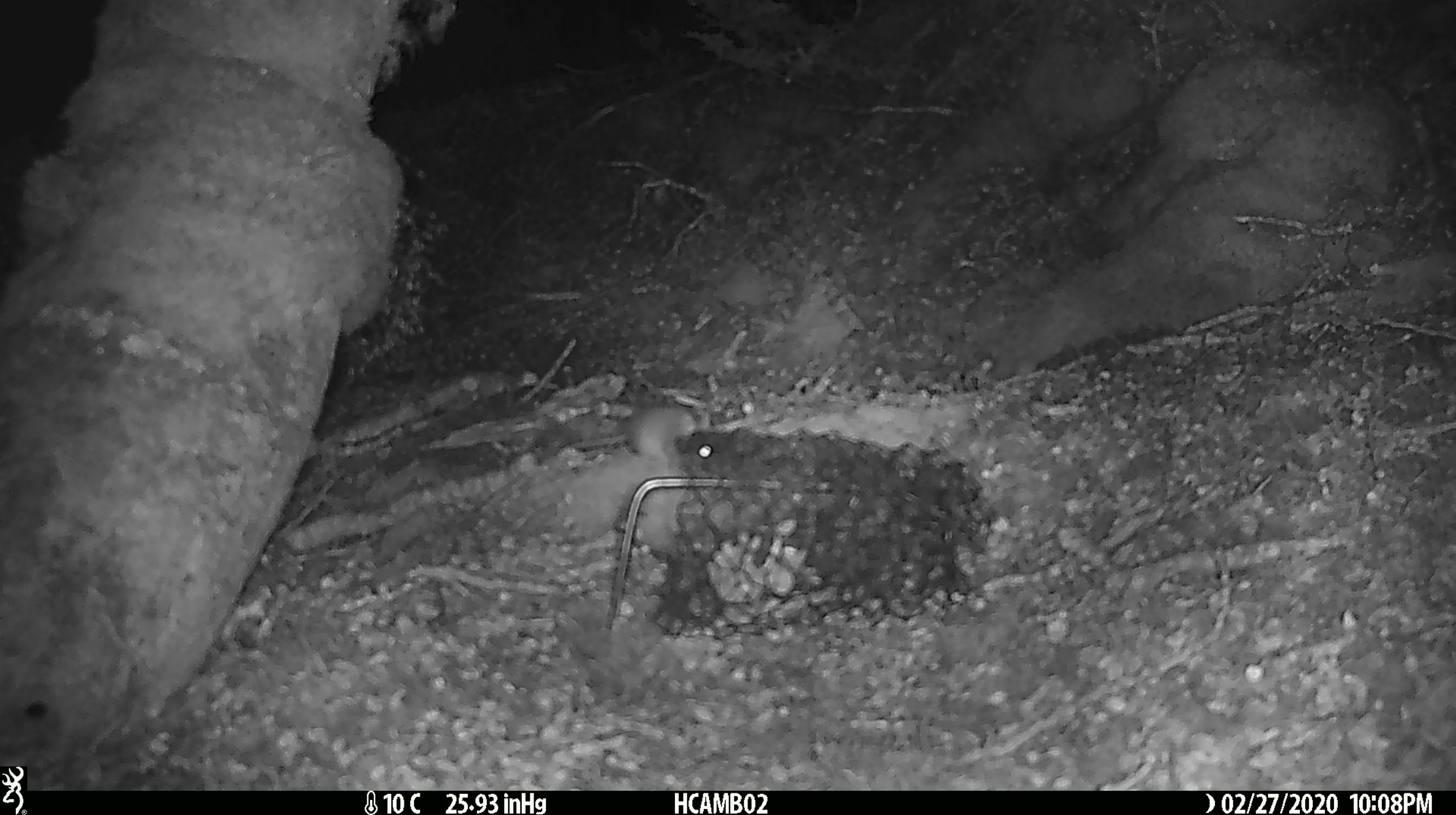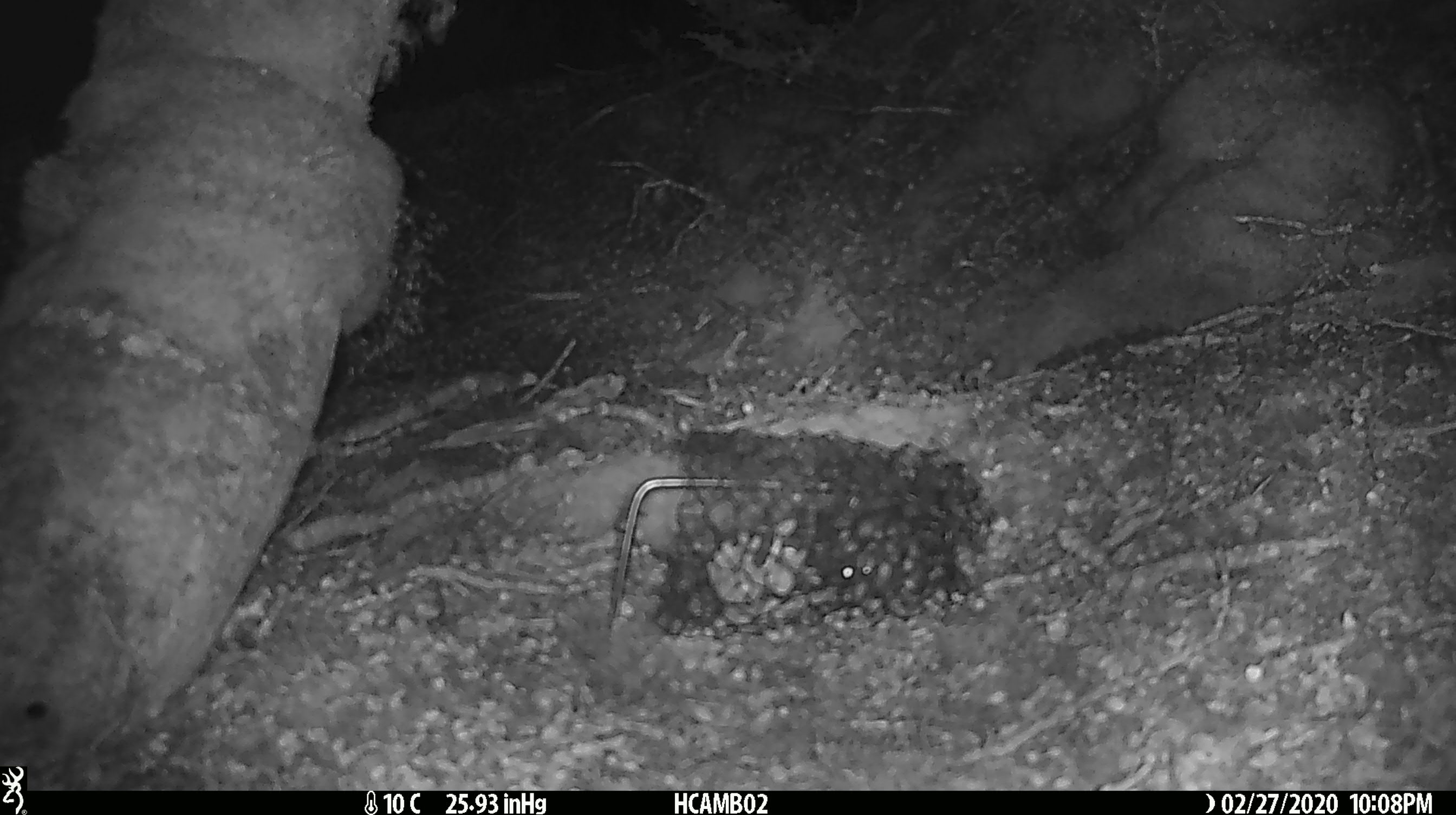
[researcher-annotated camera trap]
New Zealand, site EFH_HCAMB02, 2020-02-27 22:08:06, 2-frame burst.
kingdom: Animalia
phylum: Chordata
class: Mammalia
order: Rodentia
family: Muridae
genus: Mus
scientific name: Mus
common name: mouse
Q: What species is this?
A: Mouse (Mus).